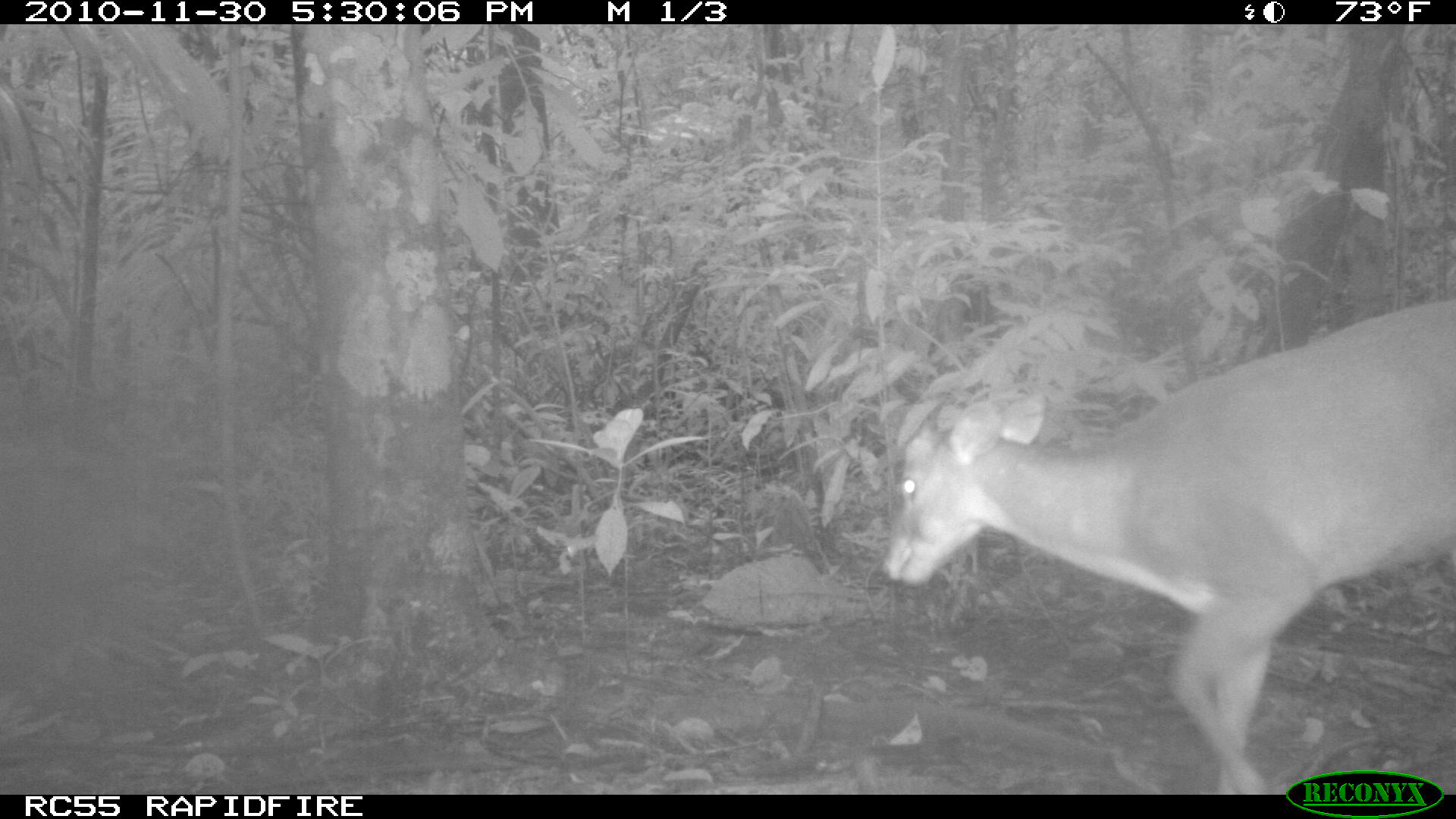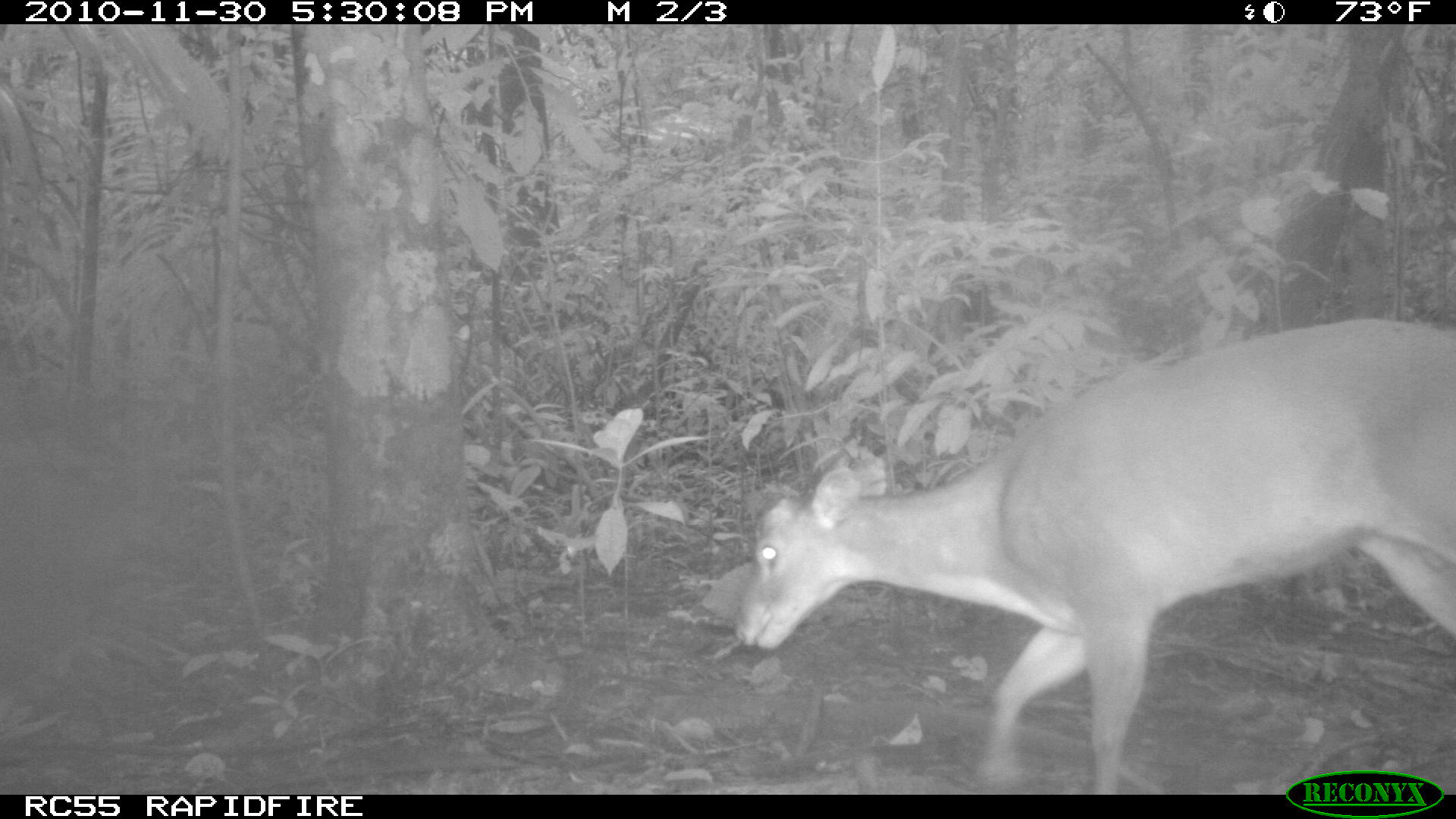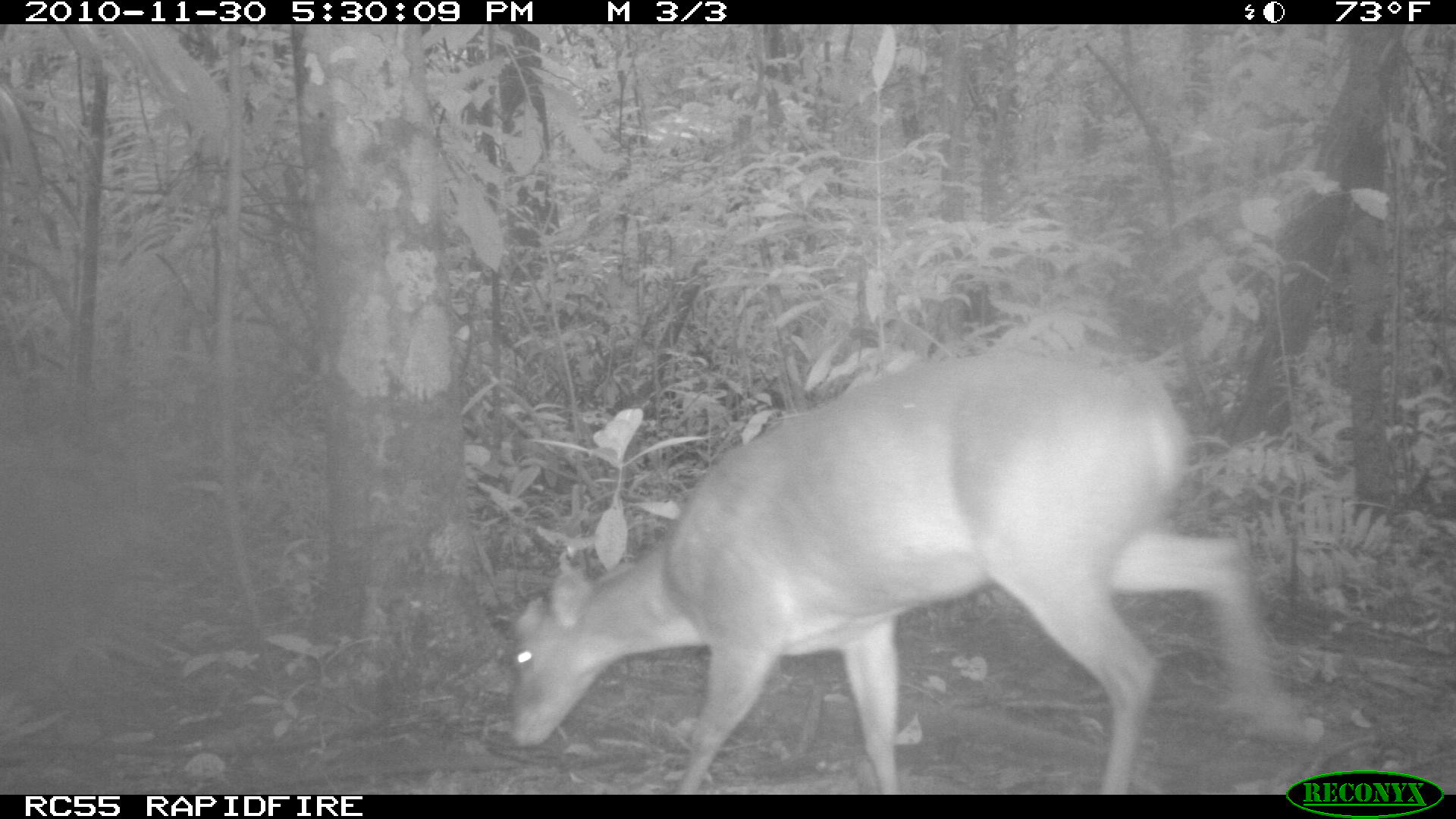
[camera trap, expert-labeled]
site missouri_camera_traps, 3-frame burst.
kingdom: Animalia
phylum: Chordata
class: Mammalia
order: Artiodactyla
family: Cervidae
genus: Mazama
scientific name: Mazama americana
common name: red brocket deer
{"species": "red brocket deer (Mazama americana)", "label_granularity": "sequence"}